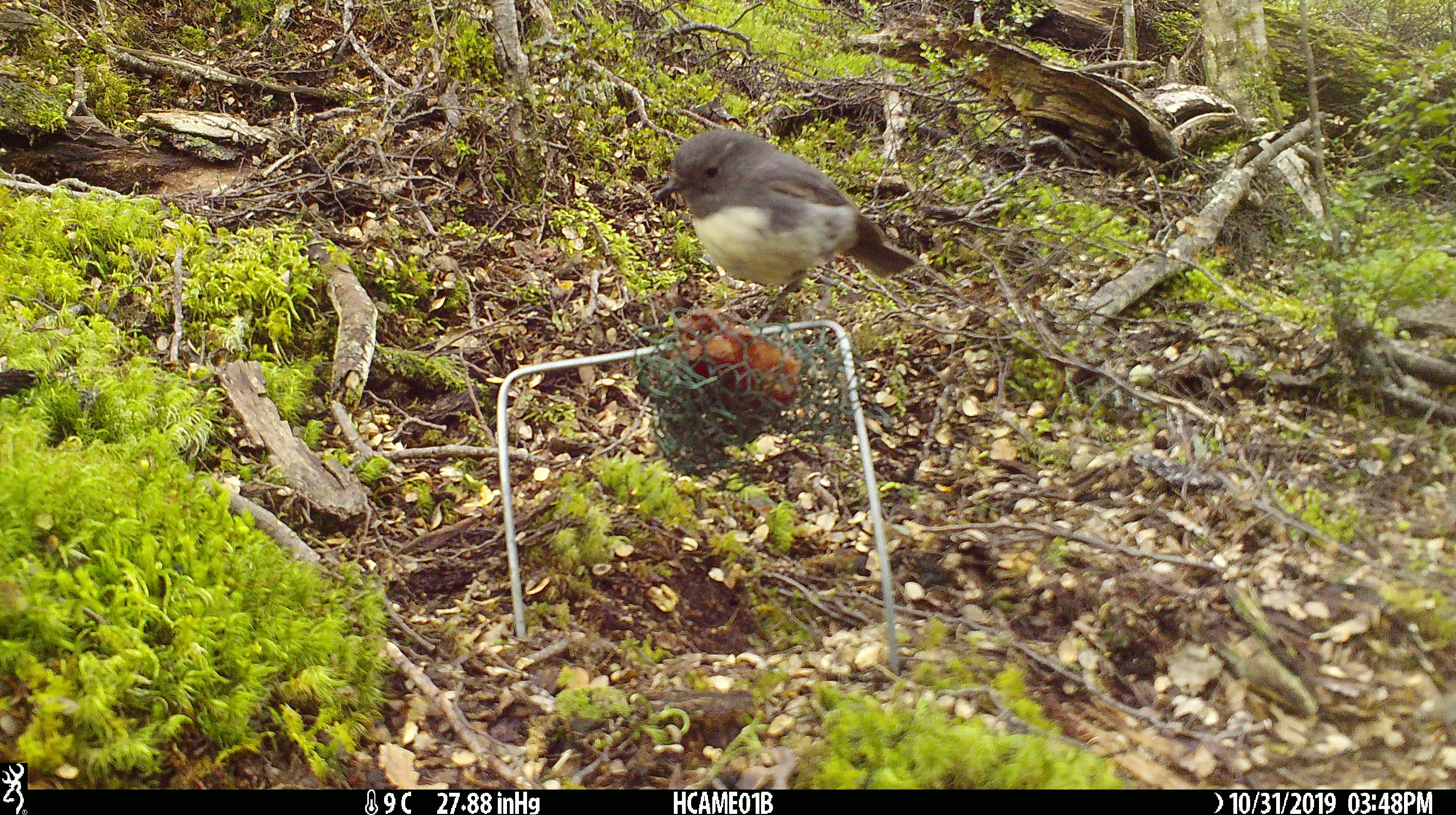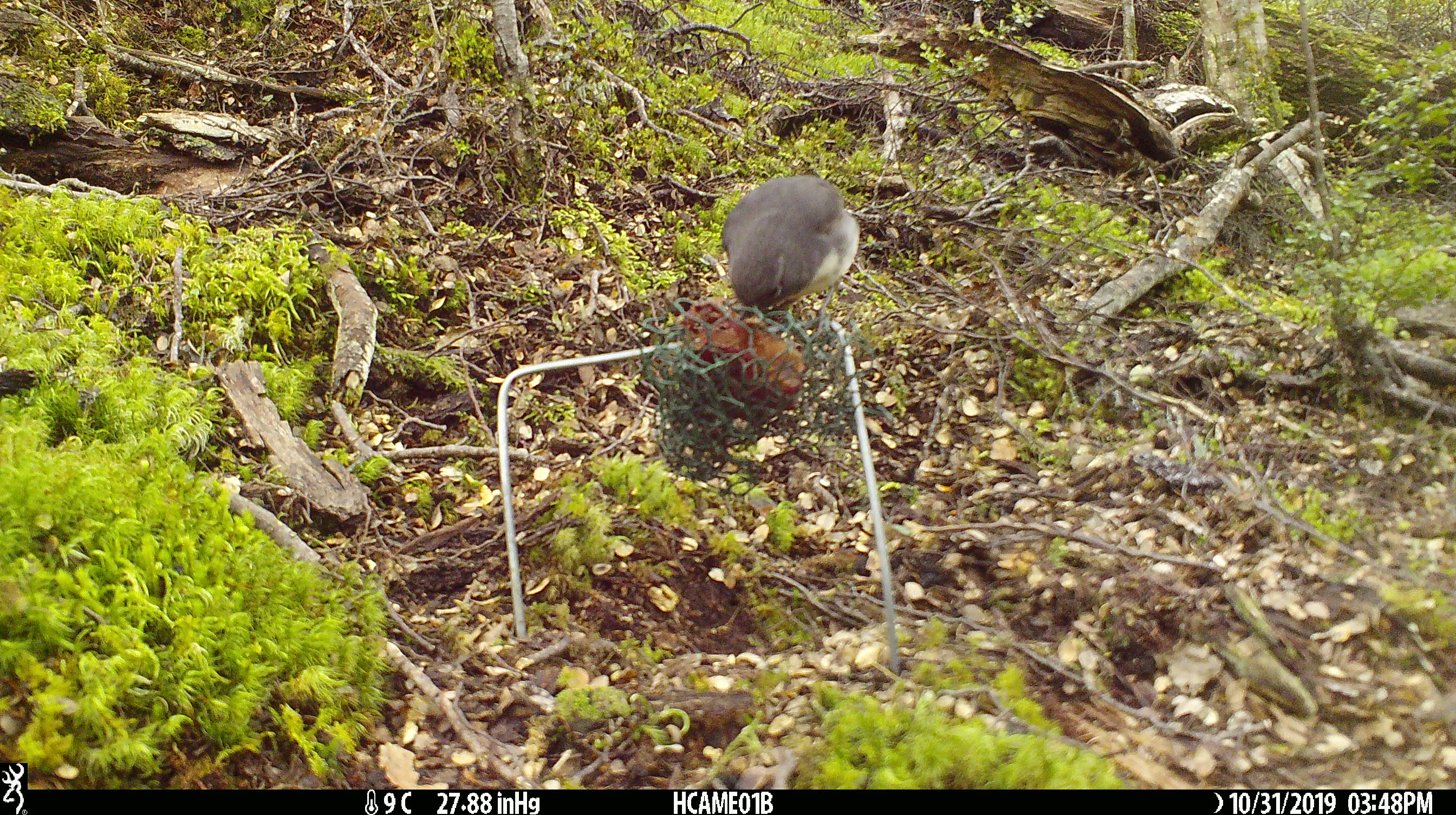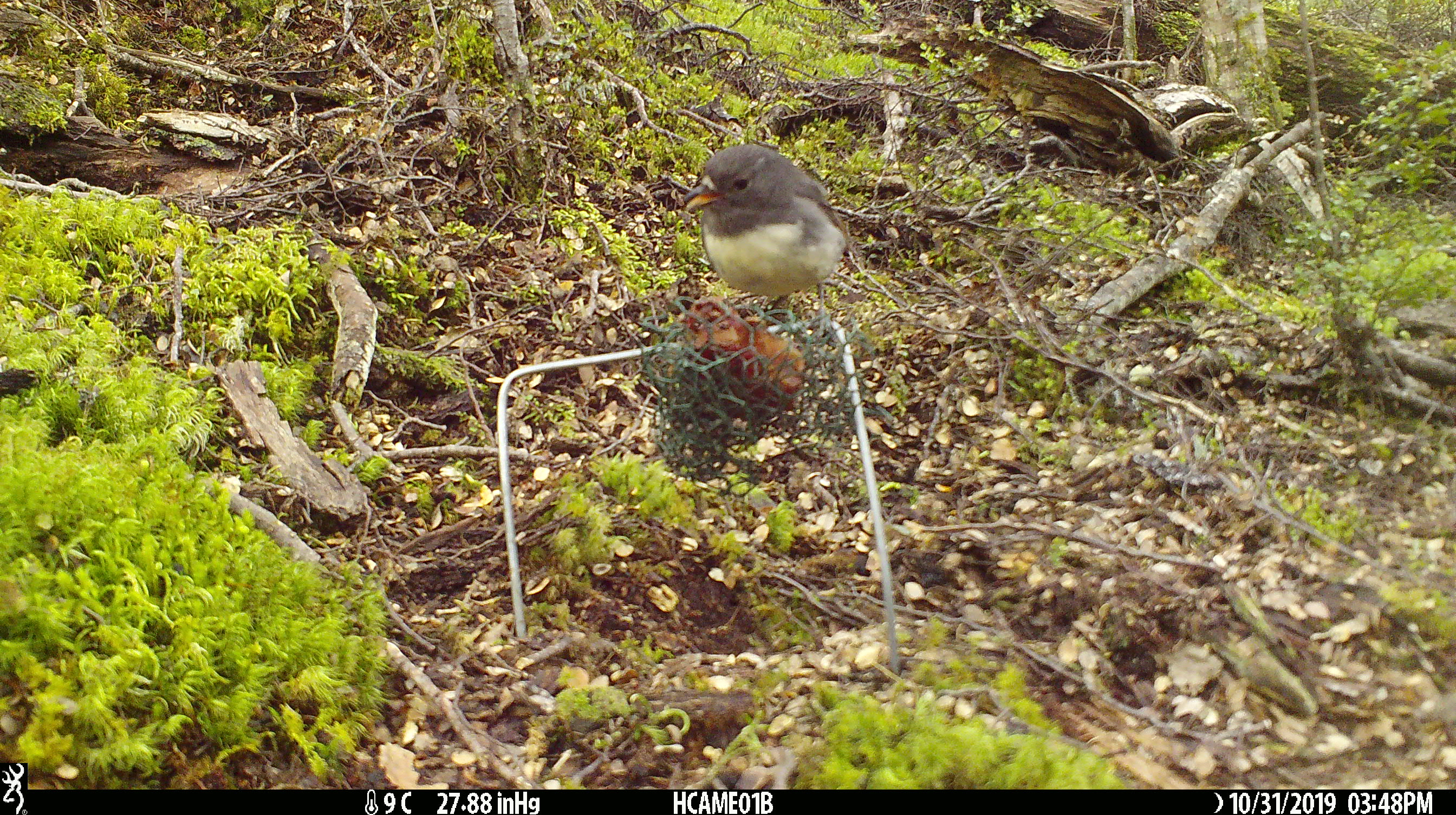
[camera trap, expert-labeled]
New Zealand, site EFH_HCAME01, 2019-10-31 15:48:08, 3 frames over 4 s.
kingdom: Animalia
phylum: Chordata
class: Aves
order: Passeriformes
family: Petroicidae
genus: Petroica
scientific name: Petroica australis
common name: new zealand robin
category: robin